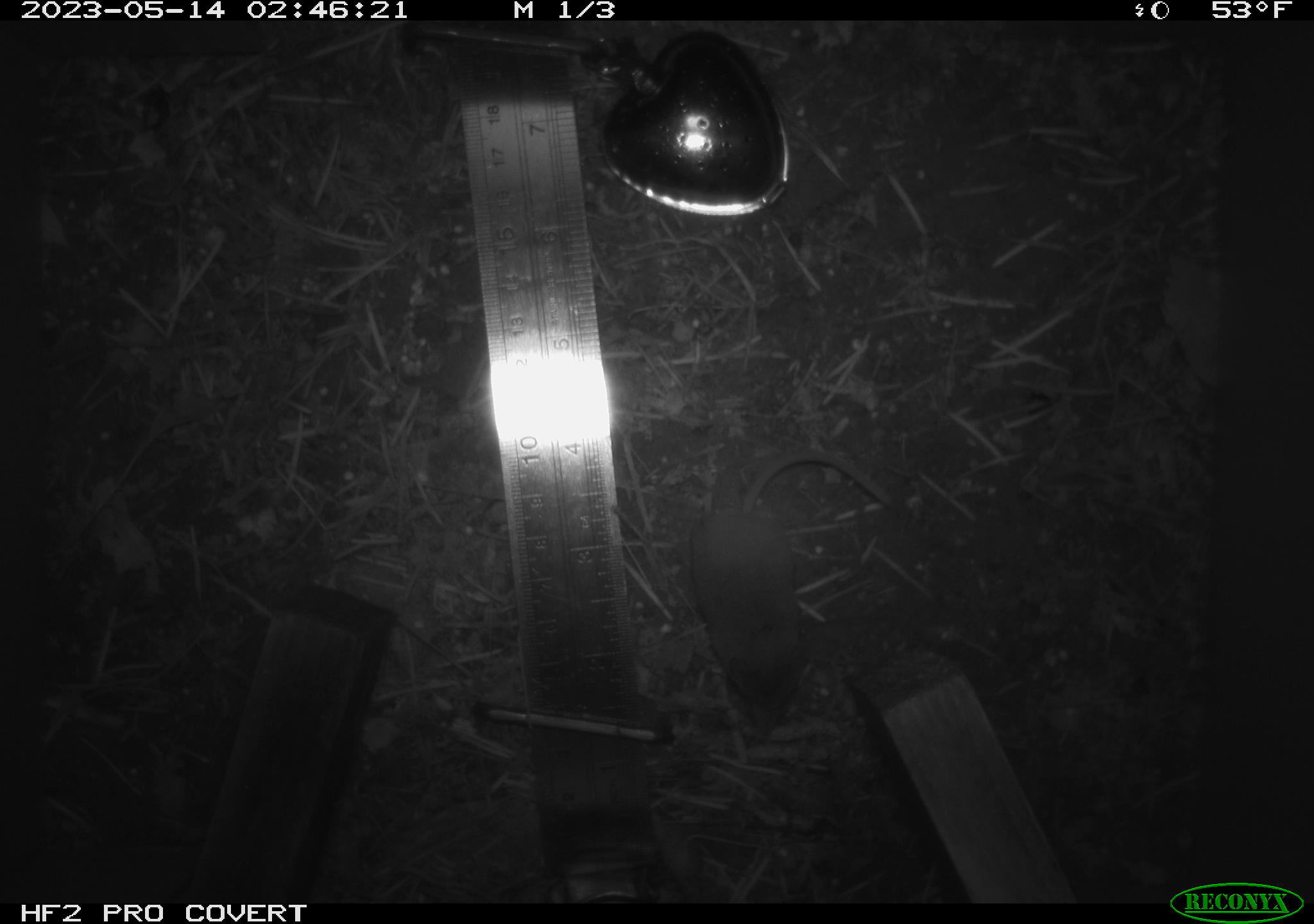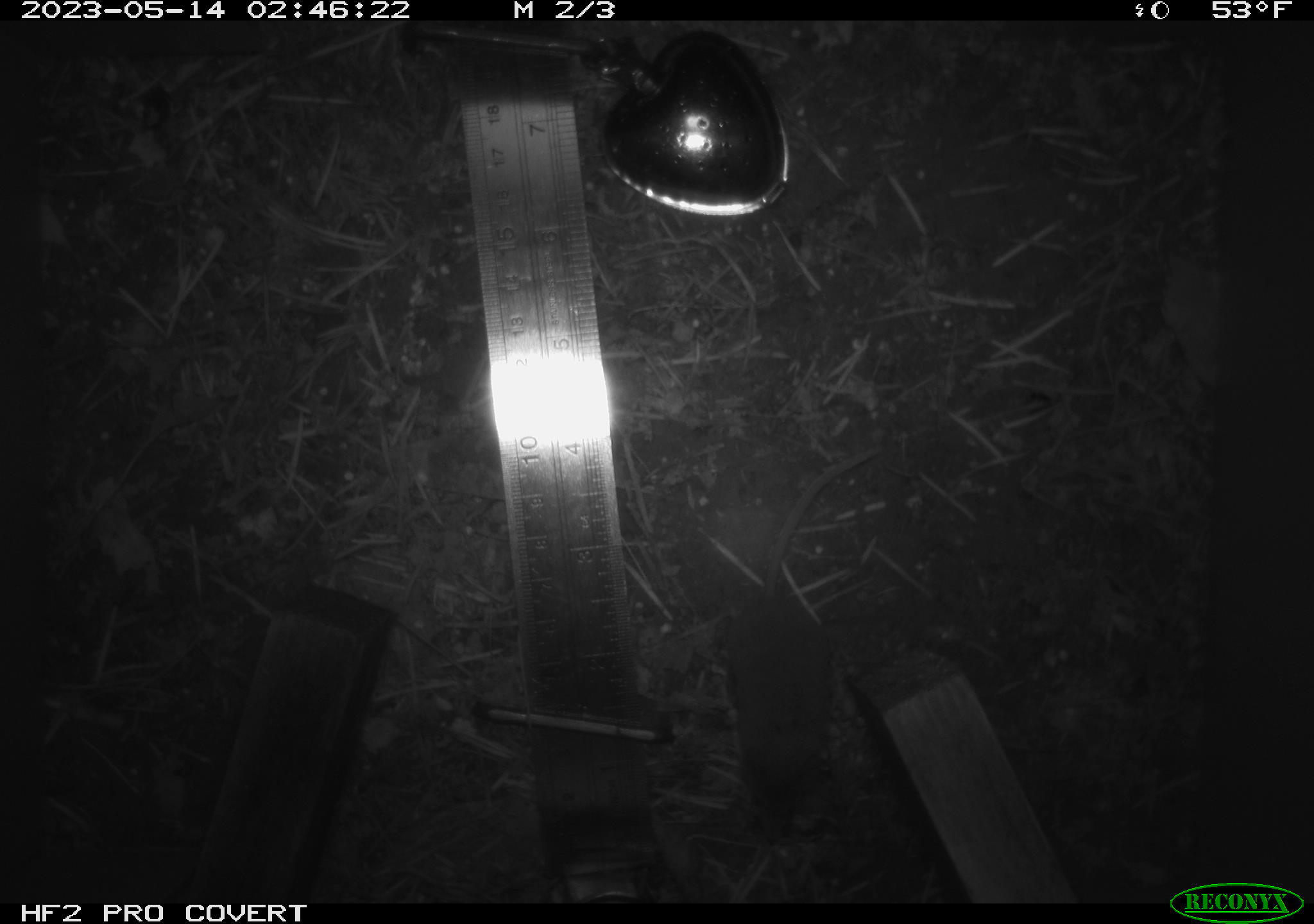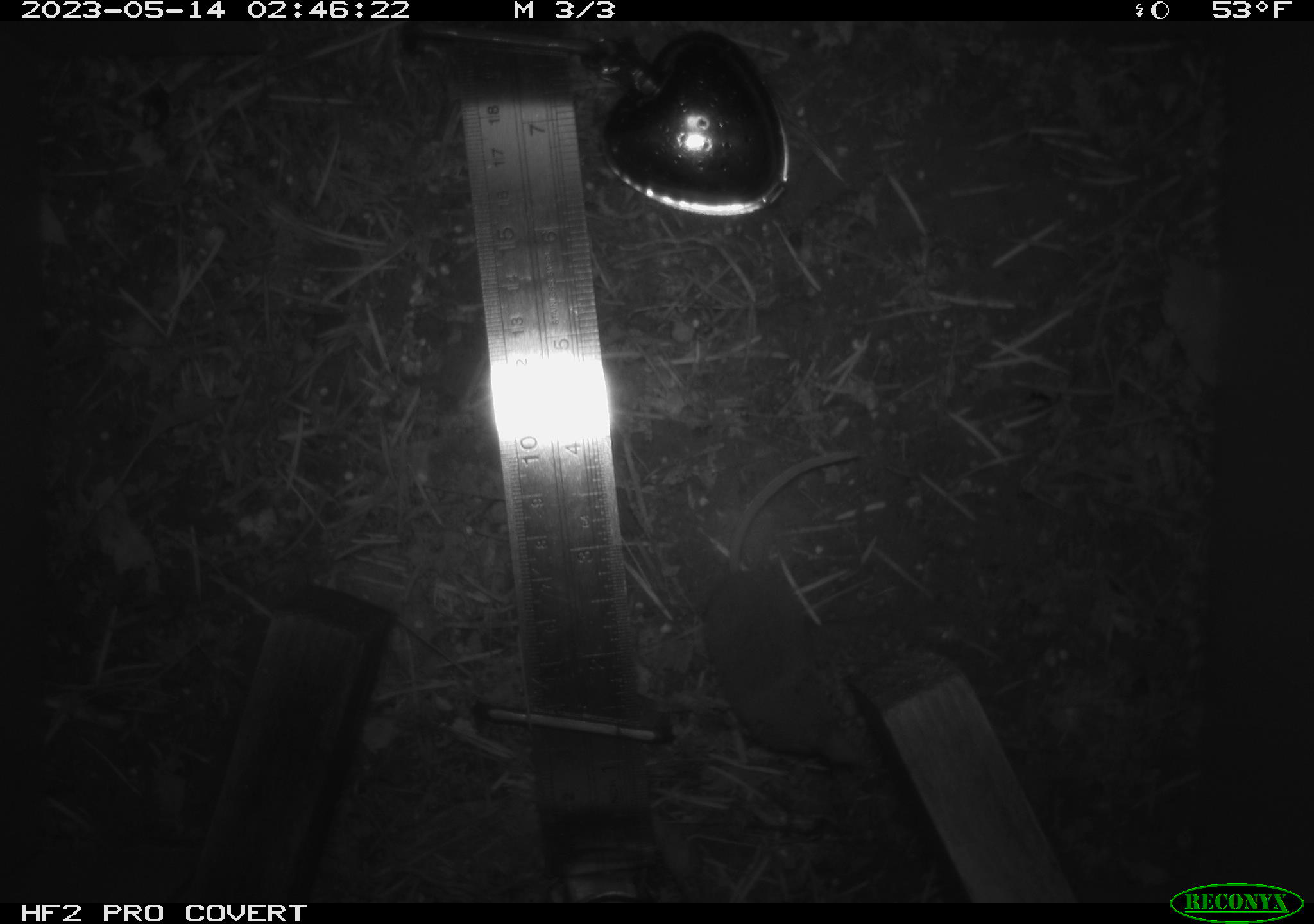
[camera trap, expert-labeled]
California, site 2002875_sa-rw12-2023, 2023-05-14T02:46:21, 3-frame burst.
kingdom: Animalia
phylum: Chordata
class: Mammalia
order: Eulipotyphla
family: Soricidae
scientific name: Soricidae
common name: shrews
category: soricidae family